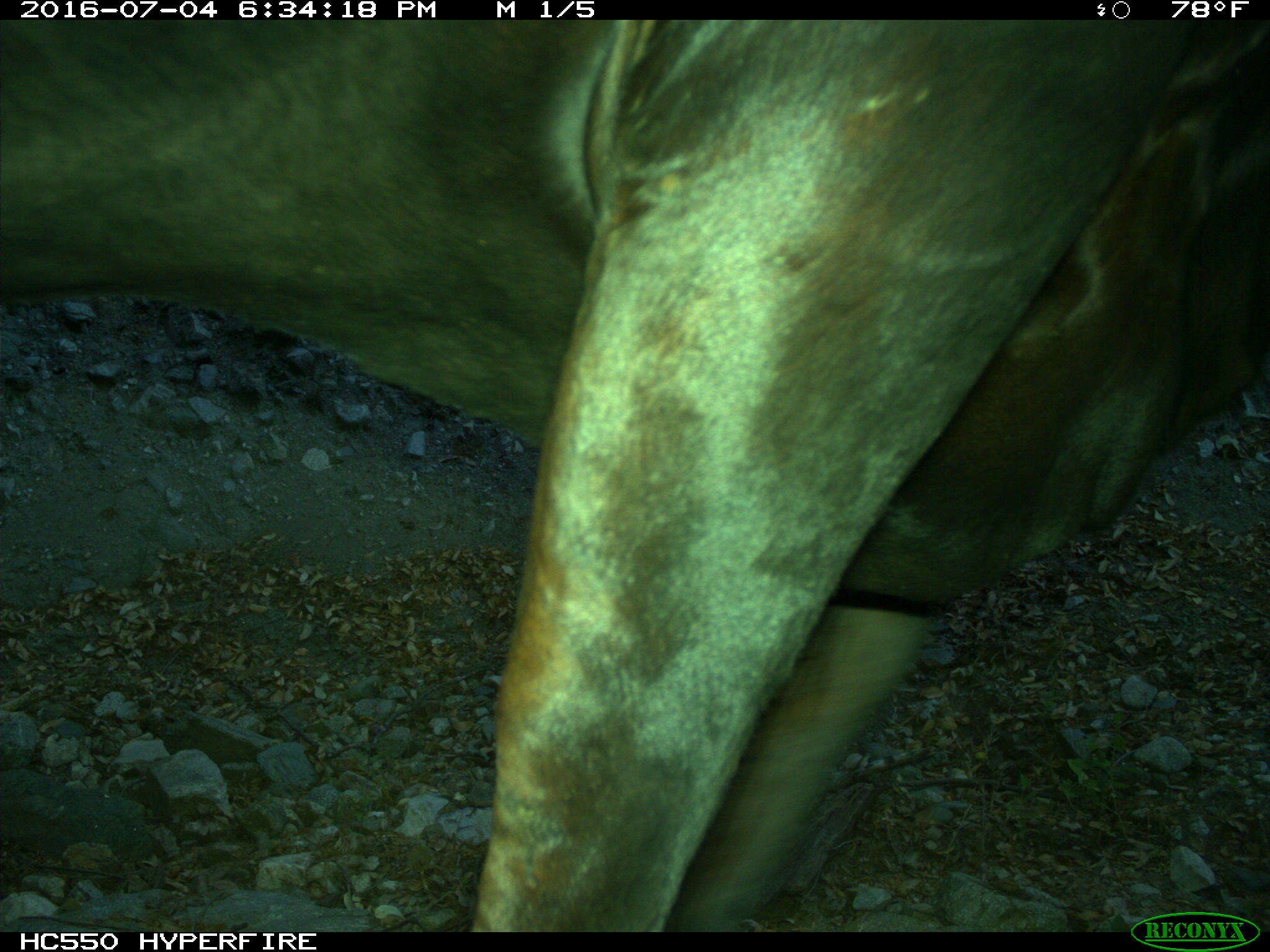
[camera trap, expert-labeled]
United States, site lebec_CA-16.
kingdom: Animalia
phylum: Chordata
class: Mammalia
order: Artiodactyla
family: Bovidae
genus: Bos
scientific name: Bos taurus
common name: domestic cow